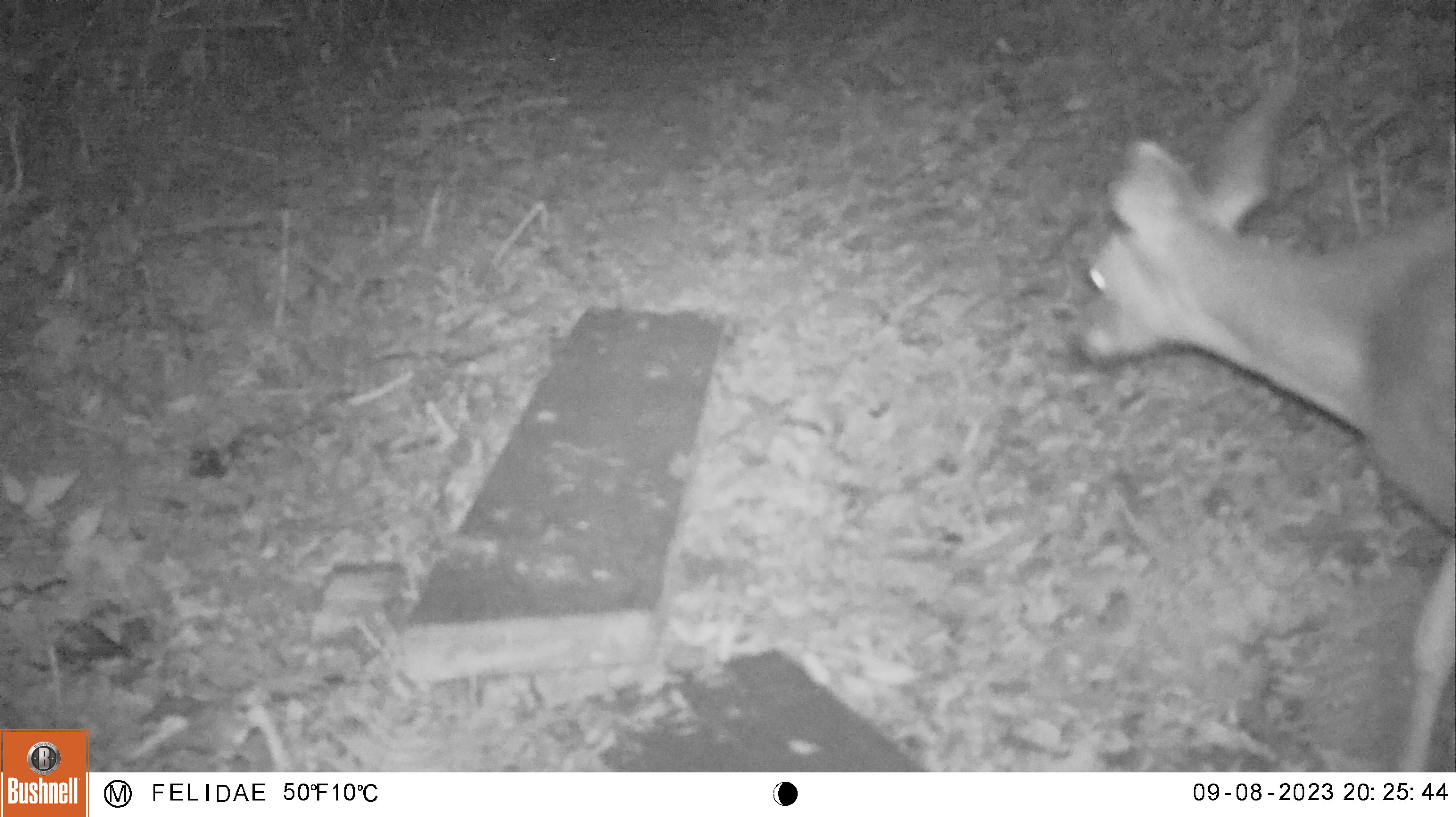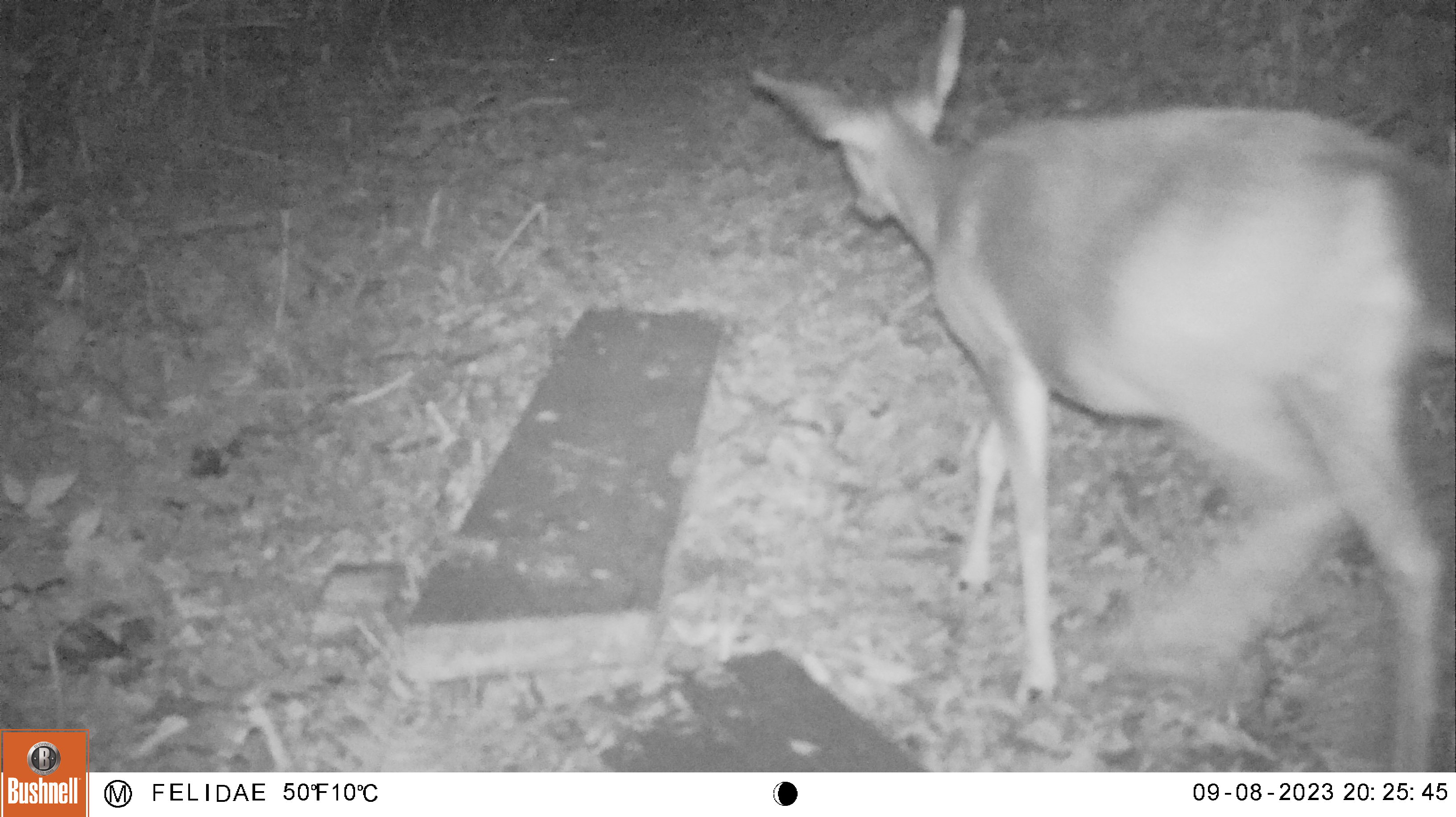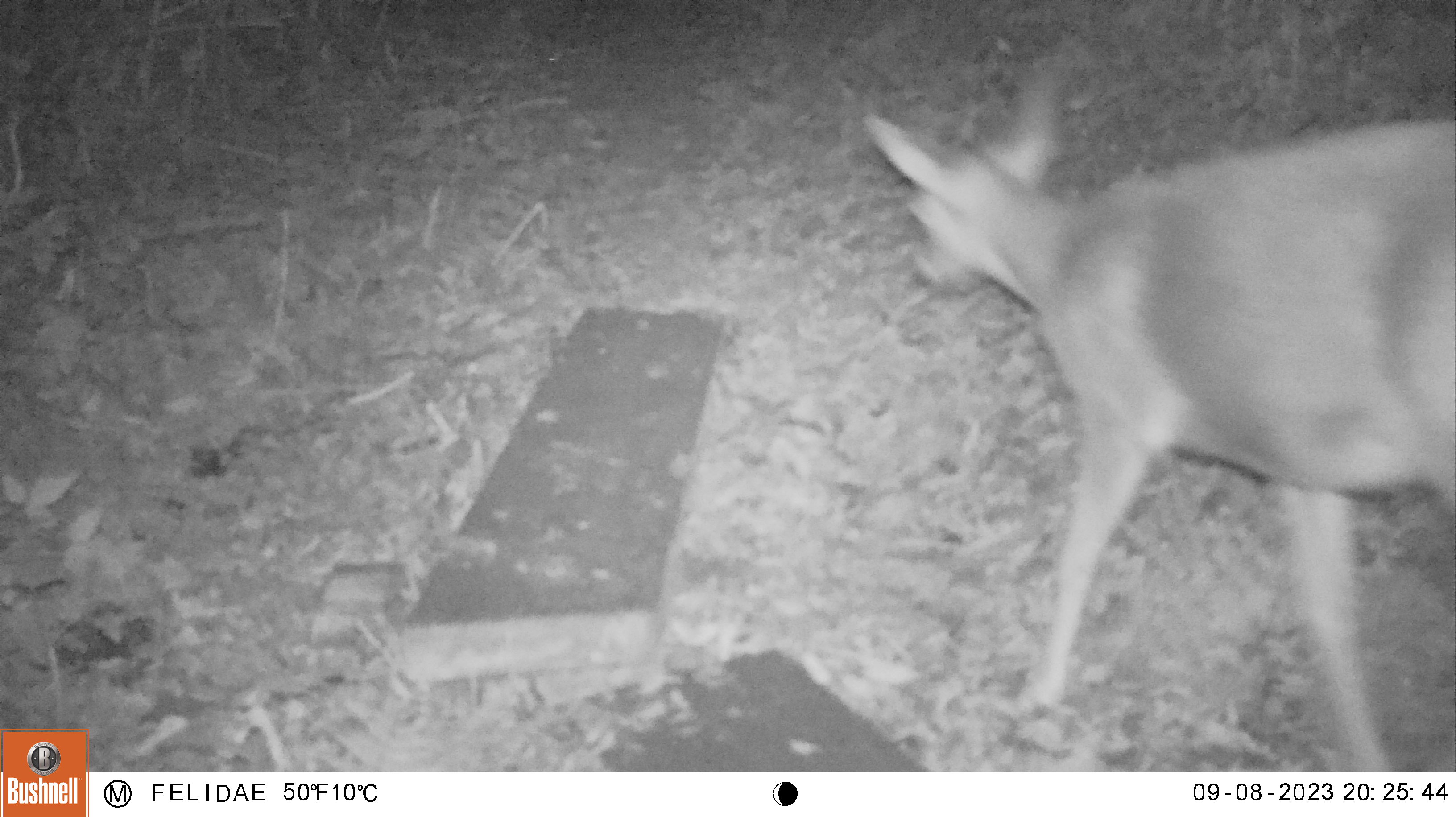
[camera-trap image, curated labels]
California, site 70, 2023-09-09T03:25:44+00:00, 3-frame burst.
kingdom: Animalia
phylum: Chordata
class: Mammalia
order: Artiodactyla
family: Cervidae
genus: Odocoileus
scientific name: Odocoileus hemionus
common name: mule deer